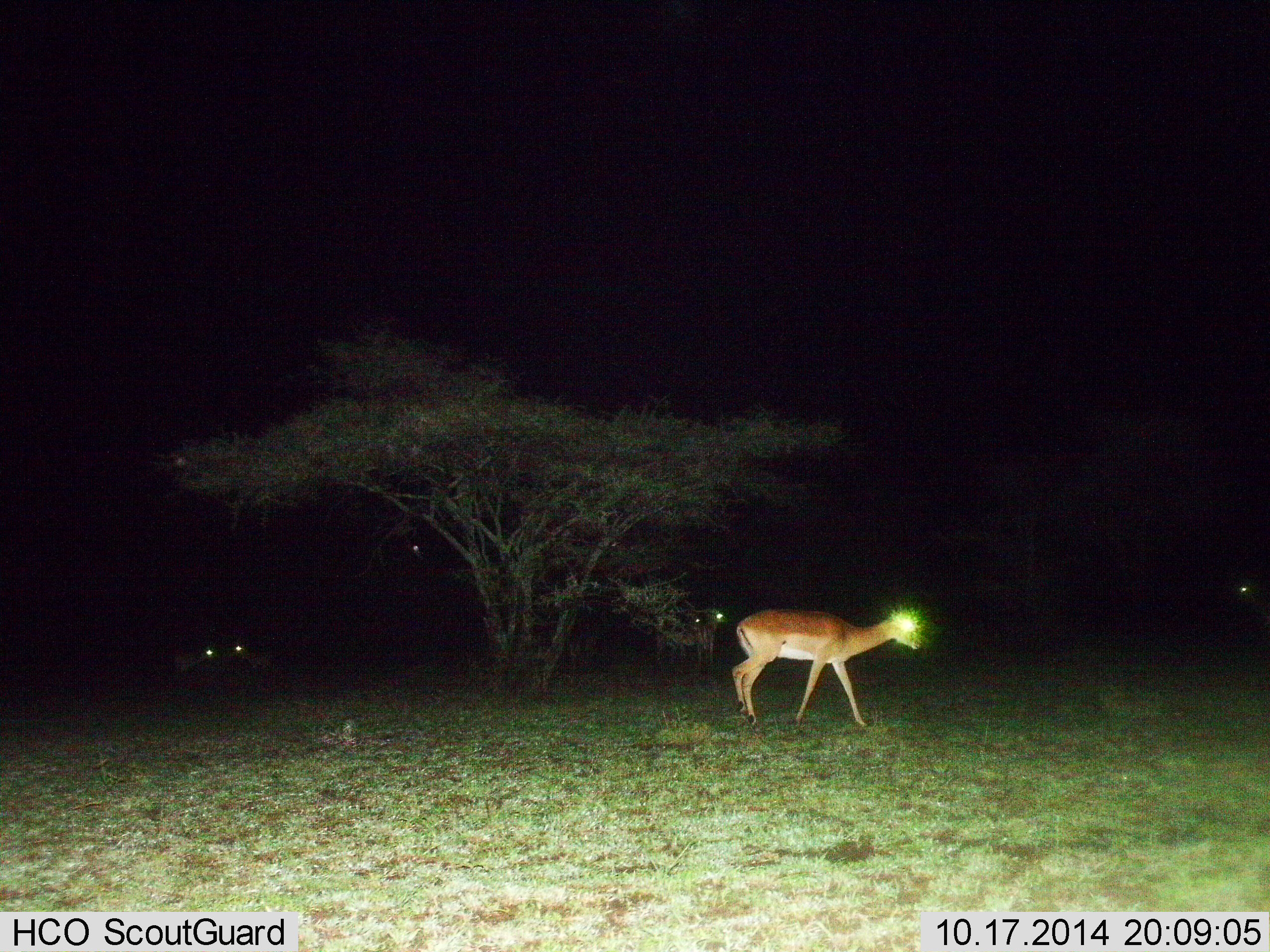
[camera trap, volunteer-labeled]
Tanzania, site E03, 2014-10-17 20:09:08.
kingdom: Animalia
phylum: Chordata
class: Mammalia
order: Artiodactyla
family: Bovidae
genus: Nanger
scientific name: Nanger granti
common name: grant's gazelle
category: gazellegrants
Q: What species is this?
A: Gazellegrants (grant's gazelle) (Nanger granti).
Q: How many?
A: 4.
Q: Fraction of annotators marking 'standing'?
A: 67%.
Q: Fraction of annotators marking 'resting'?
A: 0%.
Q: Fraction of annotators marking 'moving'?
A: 44%.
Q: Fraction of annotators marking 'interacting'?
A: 0%.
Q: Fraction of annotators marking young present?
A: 0%.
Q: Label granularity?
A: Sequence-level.